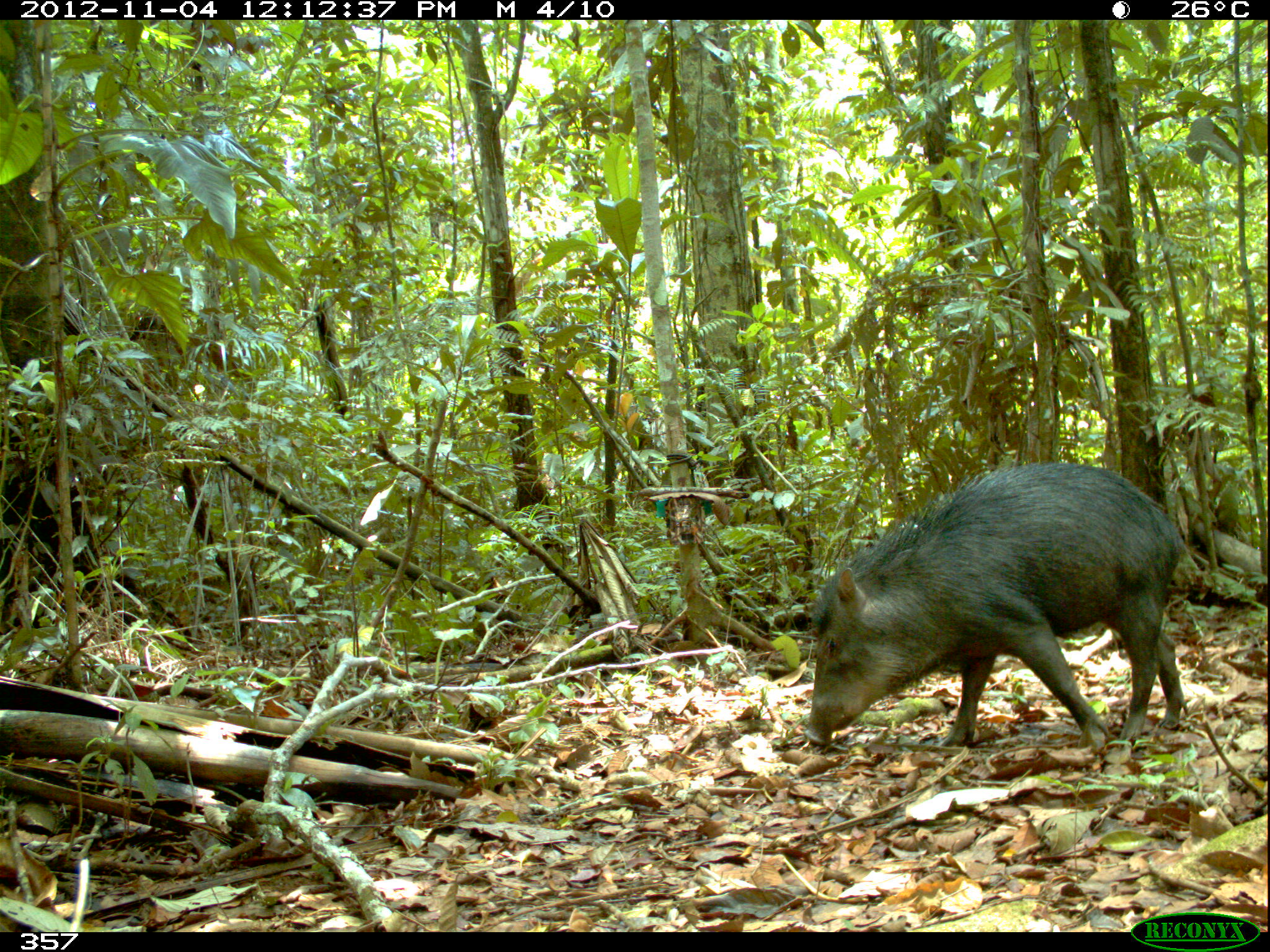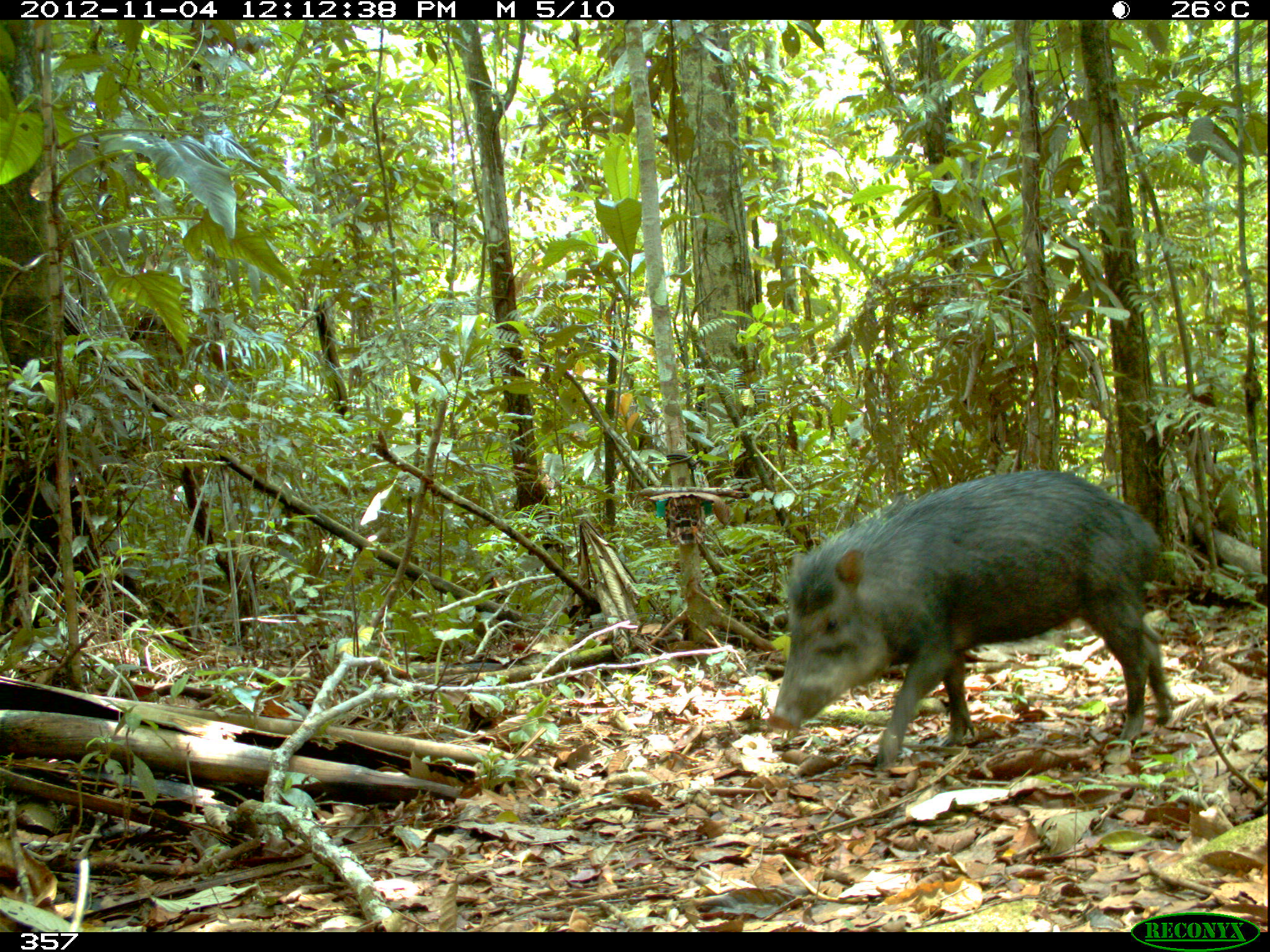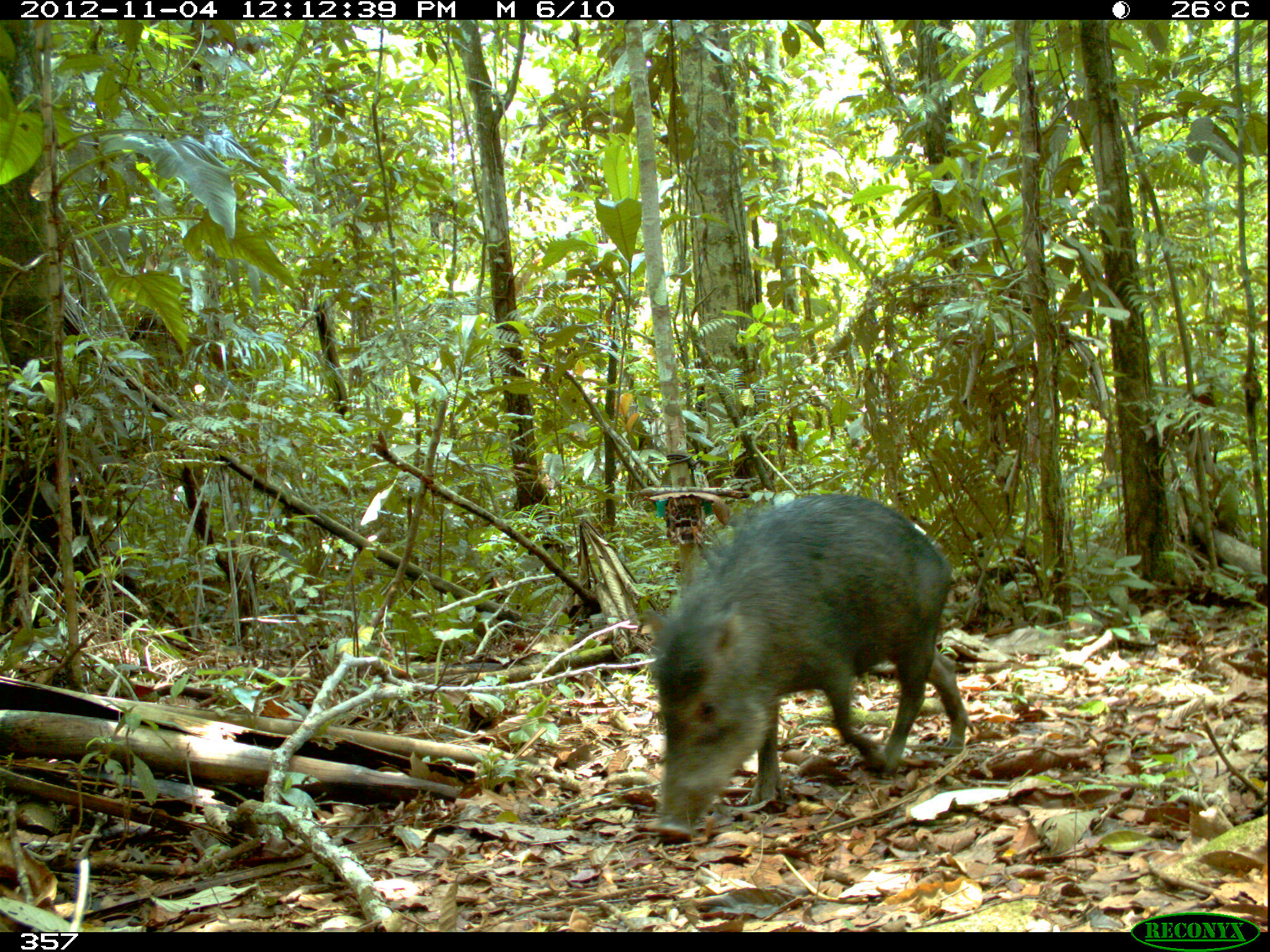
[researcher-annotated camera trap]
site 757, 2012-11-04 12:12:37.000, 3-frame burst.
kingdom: Animalia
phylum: Chordata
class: Mammalia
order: Artiodactyla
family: Tayassuidae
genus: Tayassu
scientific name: Tayassu pecari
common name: white-lipped peccary